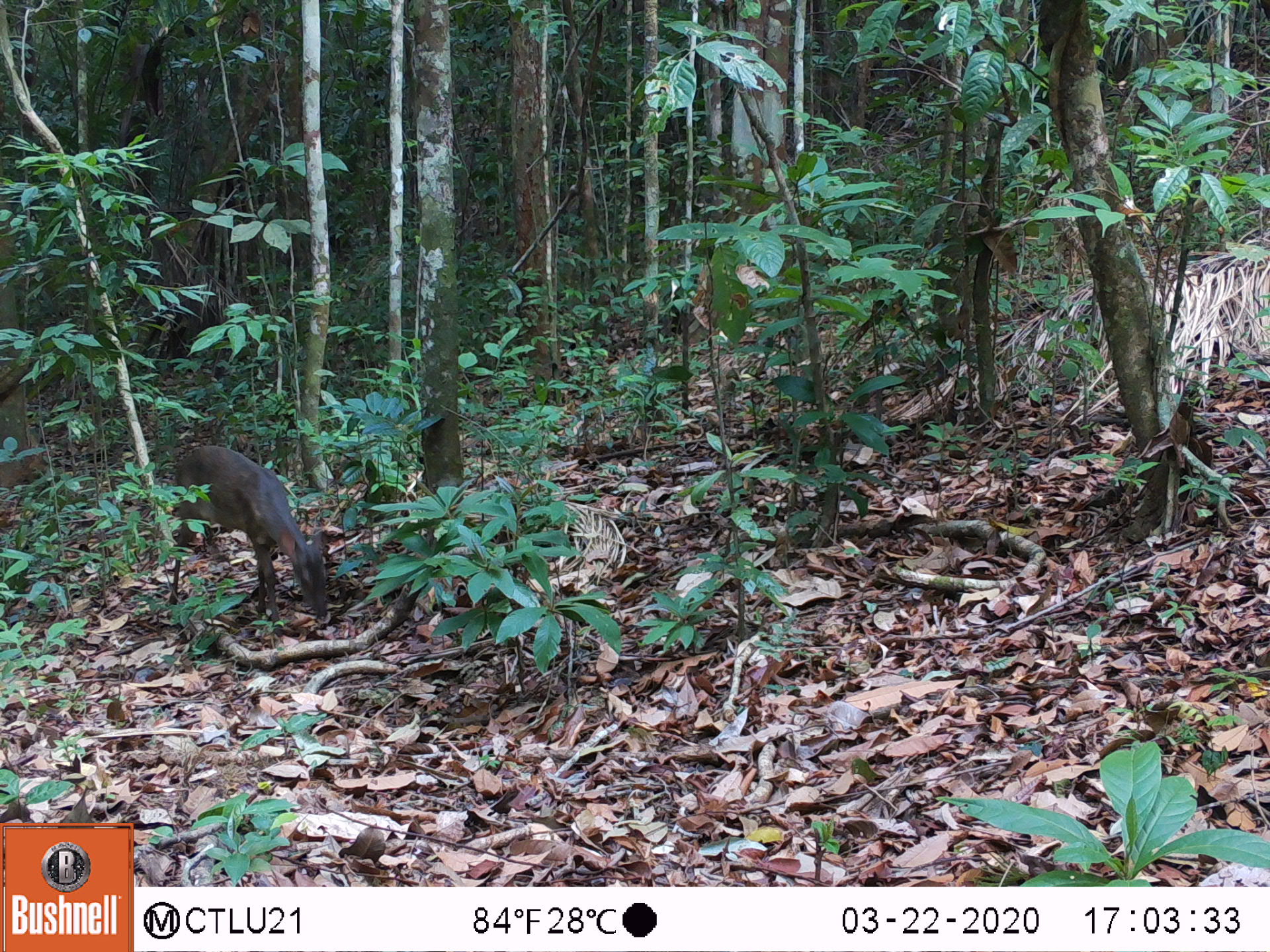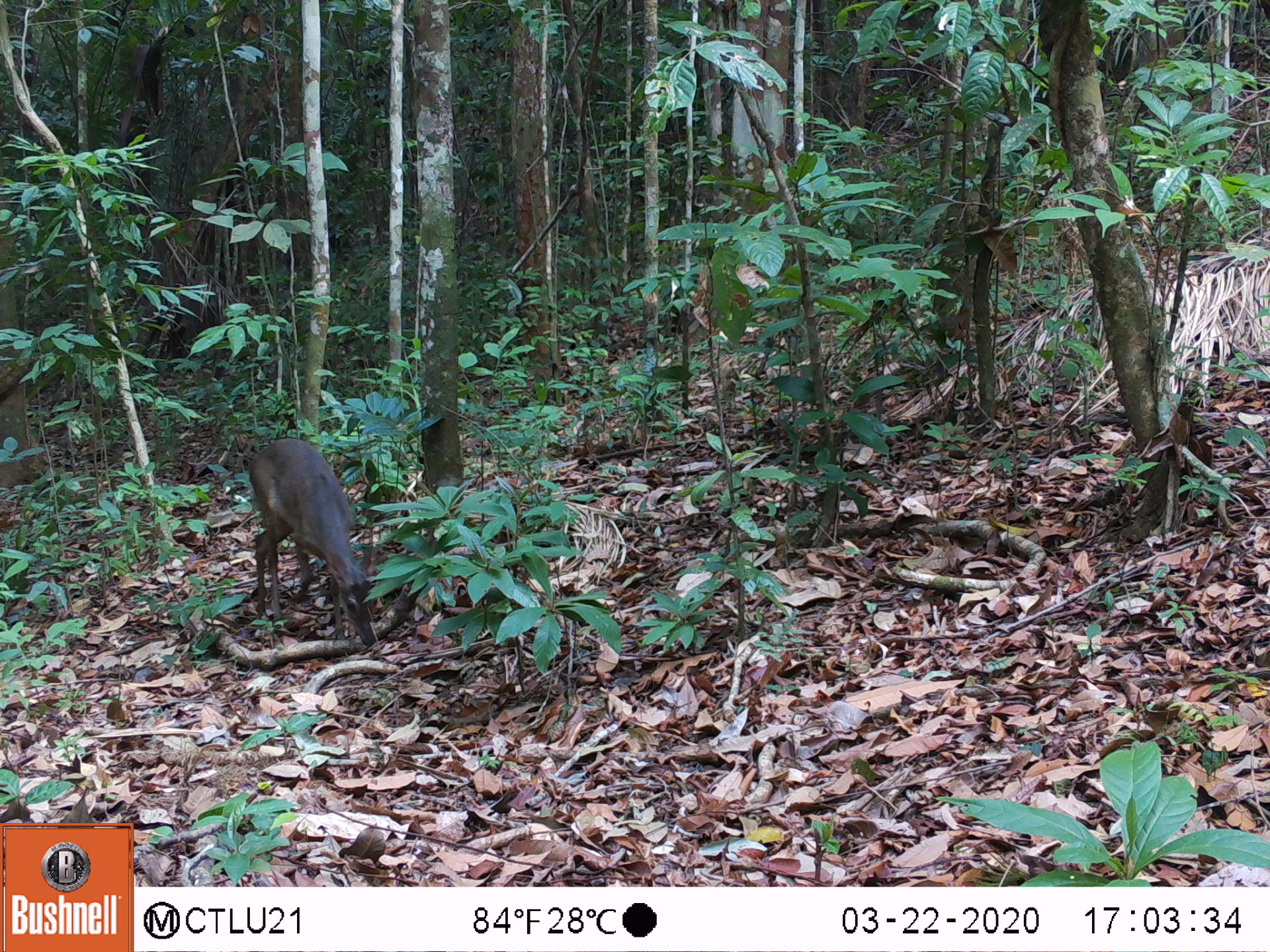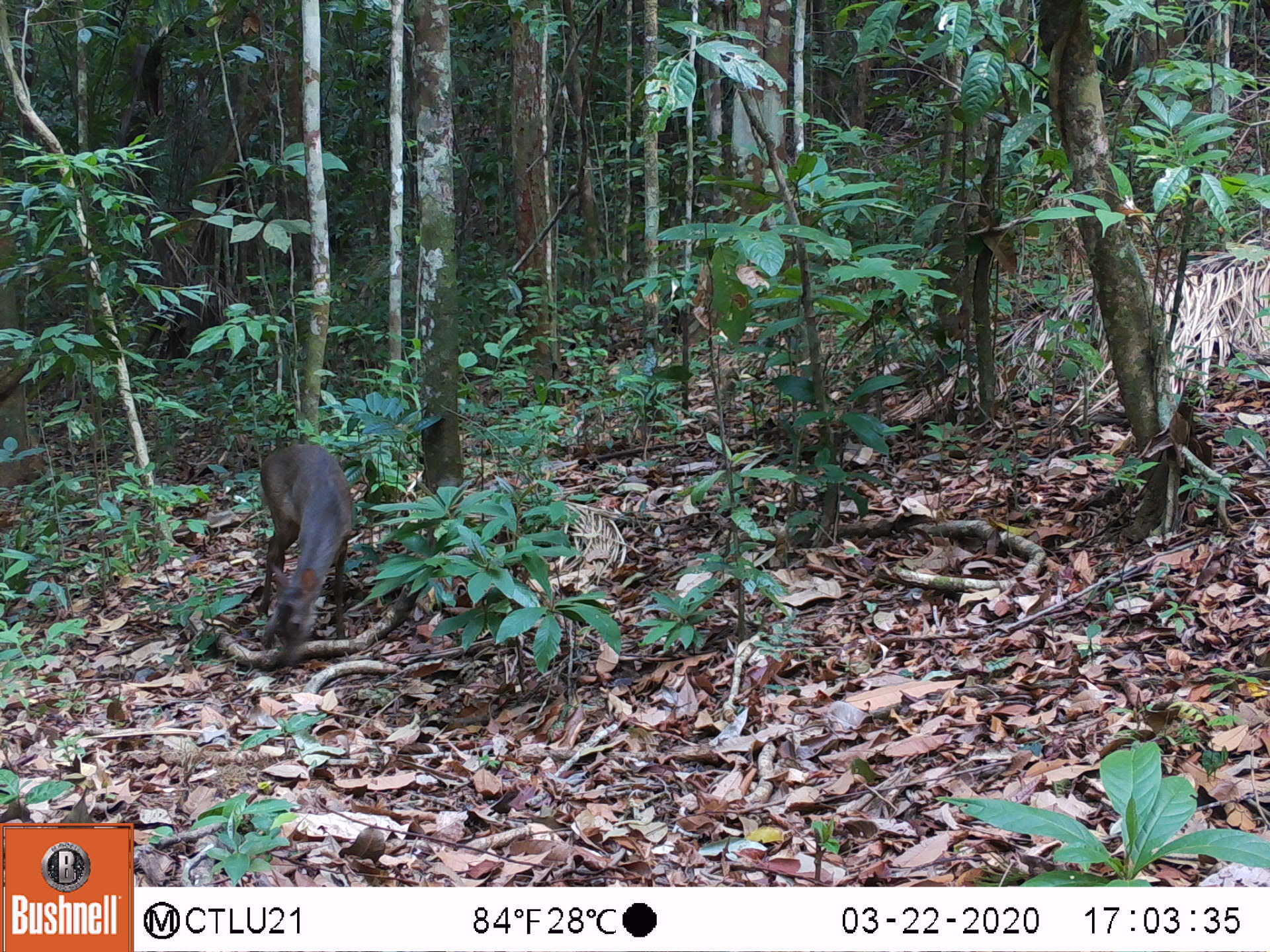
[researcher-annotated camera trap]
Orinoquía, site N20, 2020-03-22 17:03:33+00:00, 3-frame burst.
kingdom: Animalia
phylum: Chordata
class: Mammalia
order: Artiodactyla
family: Cervidae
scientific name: Cervidae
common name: deer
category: unknown cervid